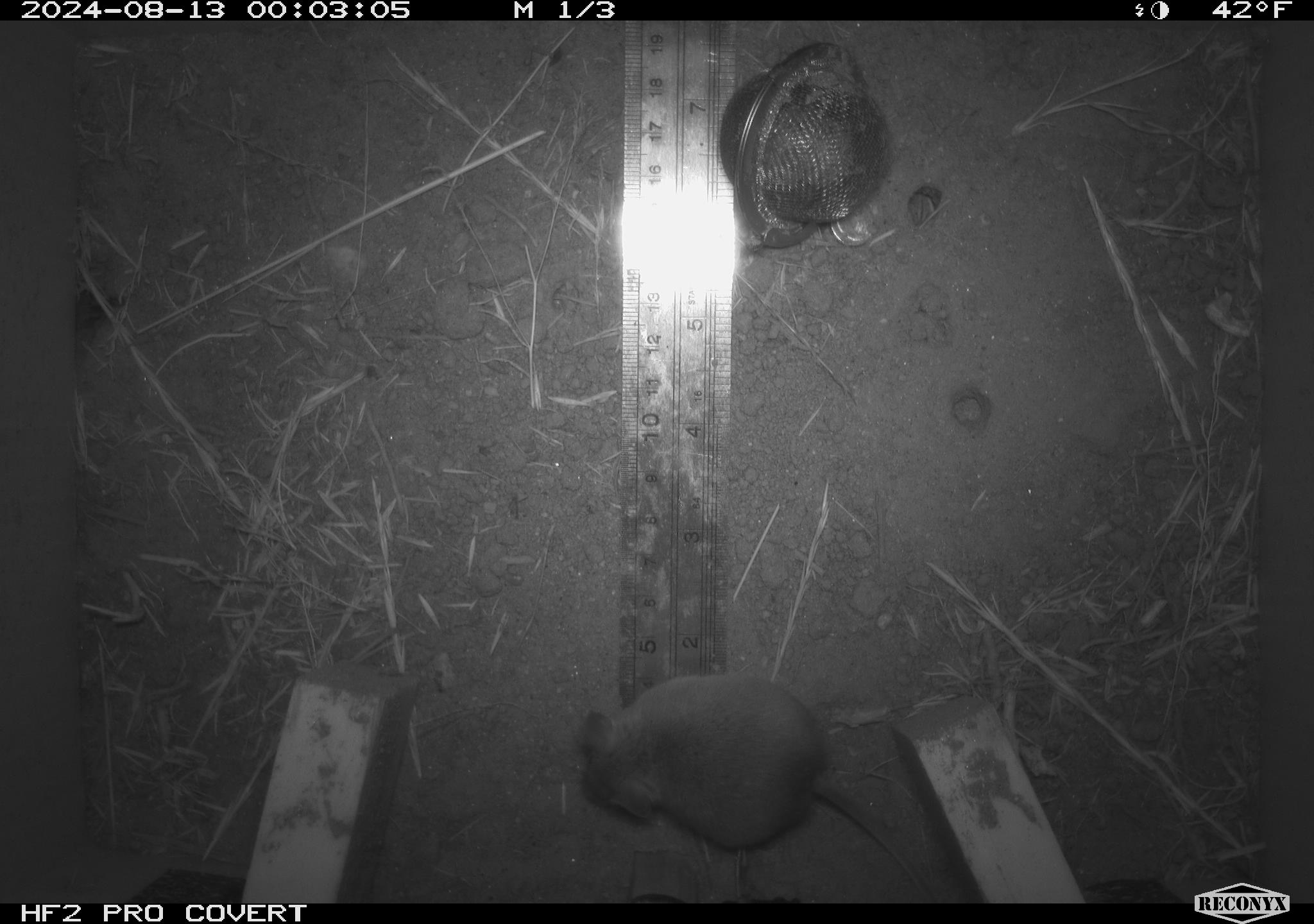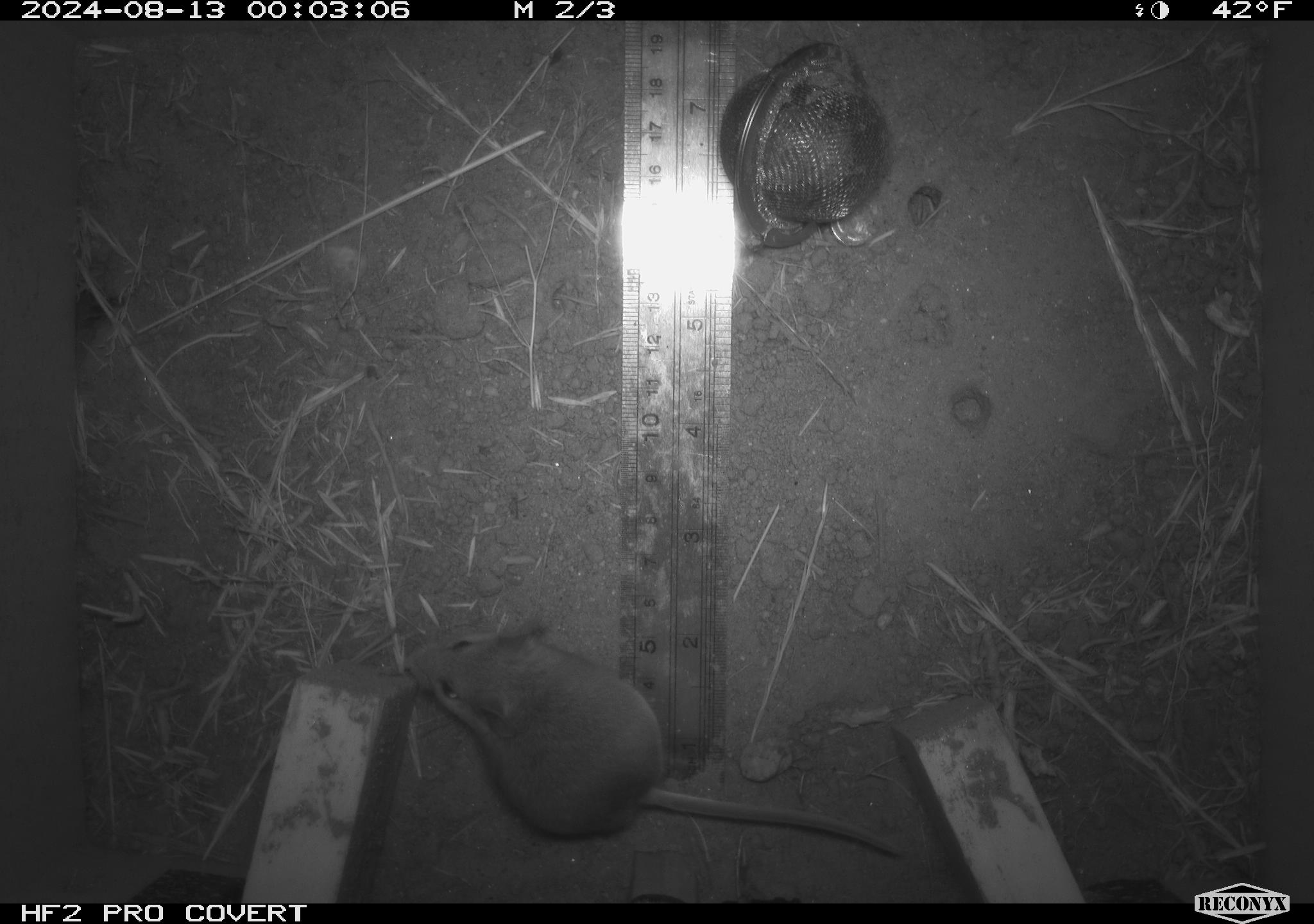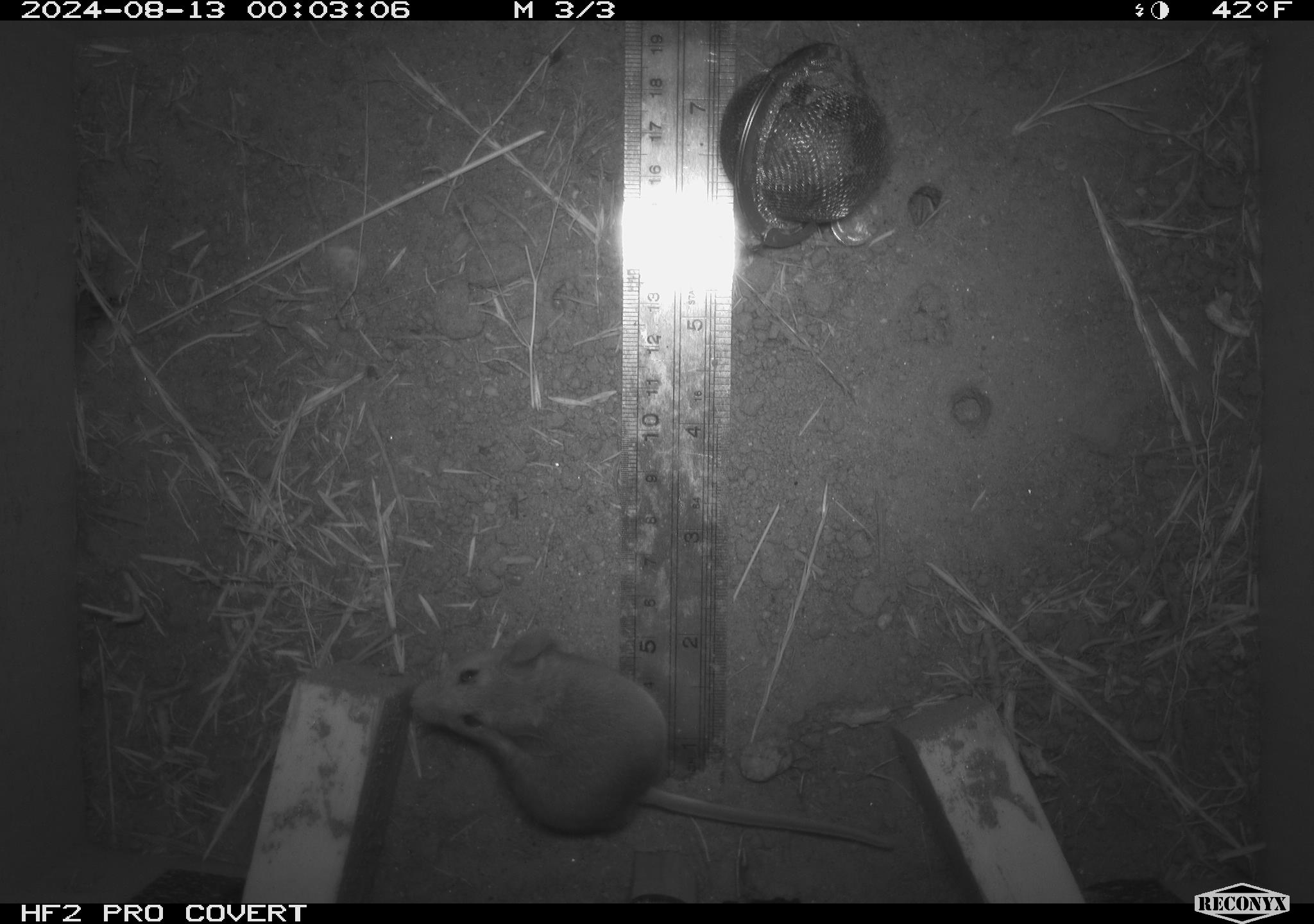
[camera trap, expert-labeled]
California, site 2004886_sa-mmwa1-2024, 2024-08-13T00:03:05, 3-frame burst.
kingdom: Animalia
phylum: Chordata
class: Mammalia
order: Rodentia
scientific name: Rodentia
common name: mouse species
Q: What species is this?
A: Mouse species (Rodentia).